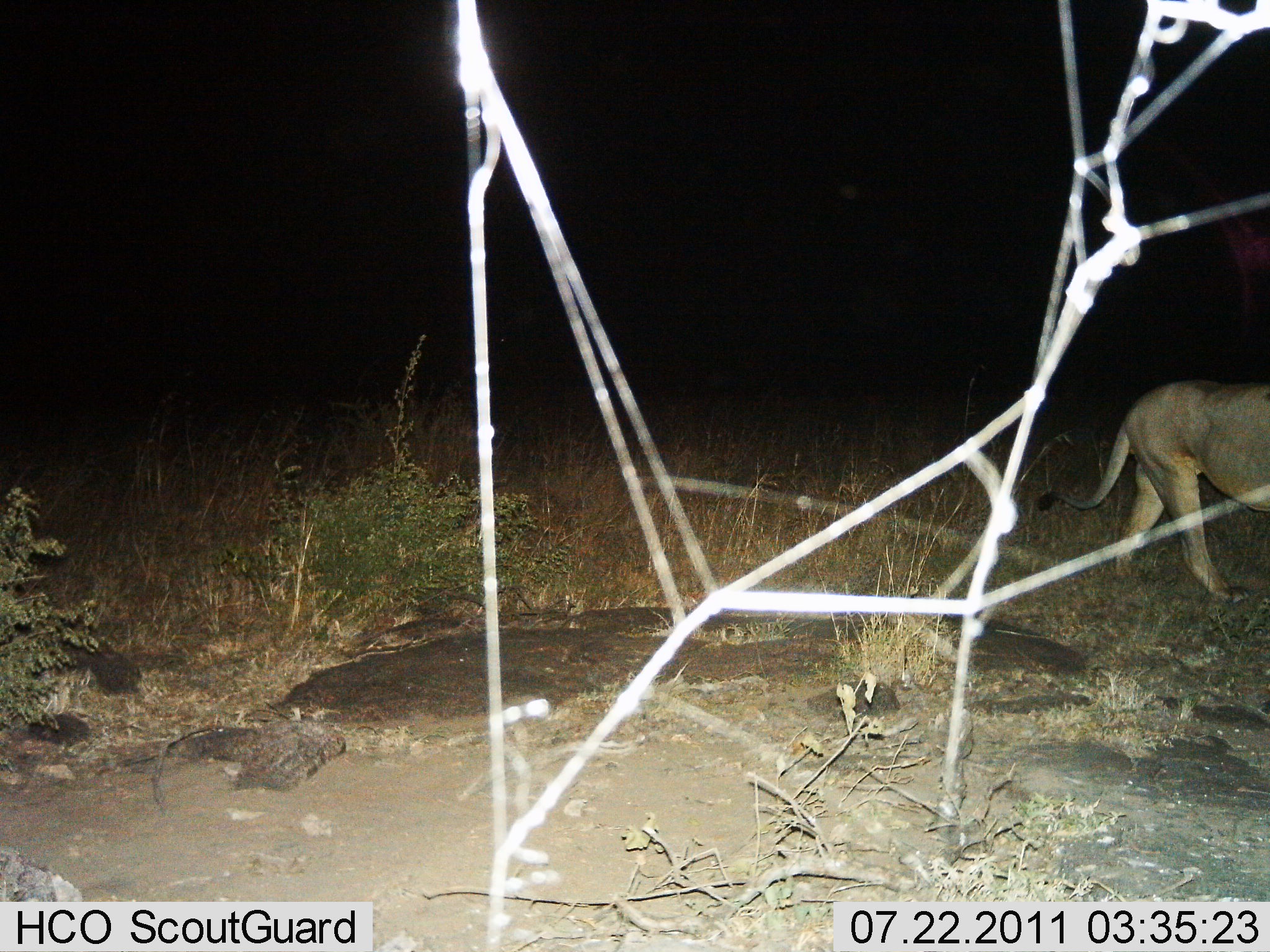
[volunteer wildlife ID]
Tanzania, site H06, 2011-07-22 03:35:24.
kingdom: Animalia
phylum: Chordata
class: Mammalia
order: Carnivora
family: Felidae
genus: Panthera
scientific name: Panthera leo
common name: lion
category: lionfemale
Lionfemale (lion) (Panthera leo), count 1. Behavior (volunteer vote fractions): standing 36%, resting 0%, moving 73%, interacting 0%. Young present (vote fraction): 0%. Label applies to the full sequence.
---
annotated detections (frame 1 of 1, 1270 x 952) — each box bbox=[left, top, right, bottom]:
animal: bbox=[1036, 381, 1269, 603]